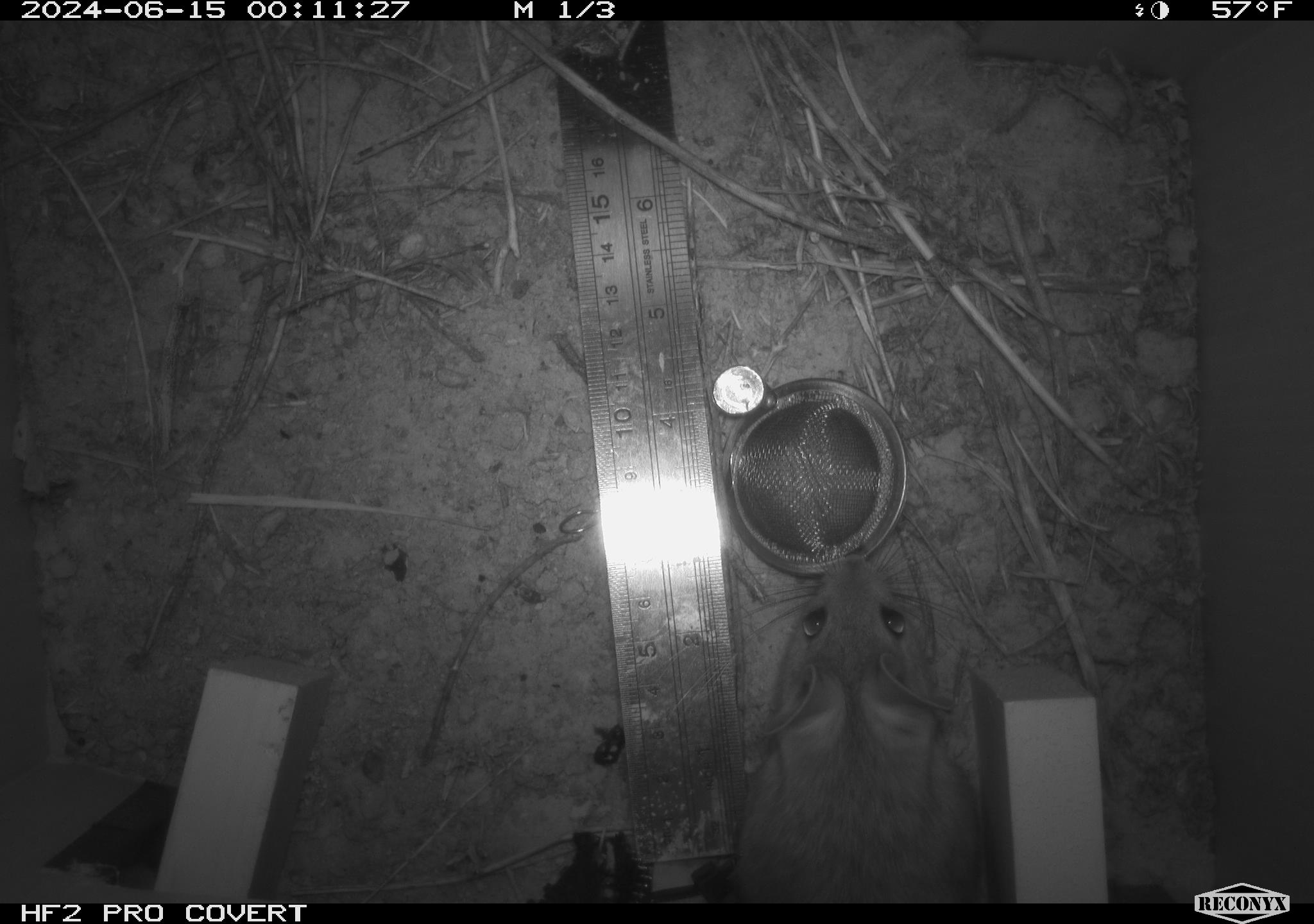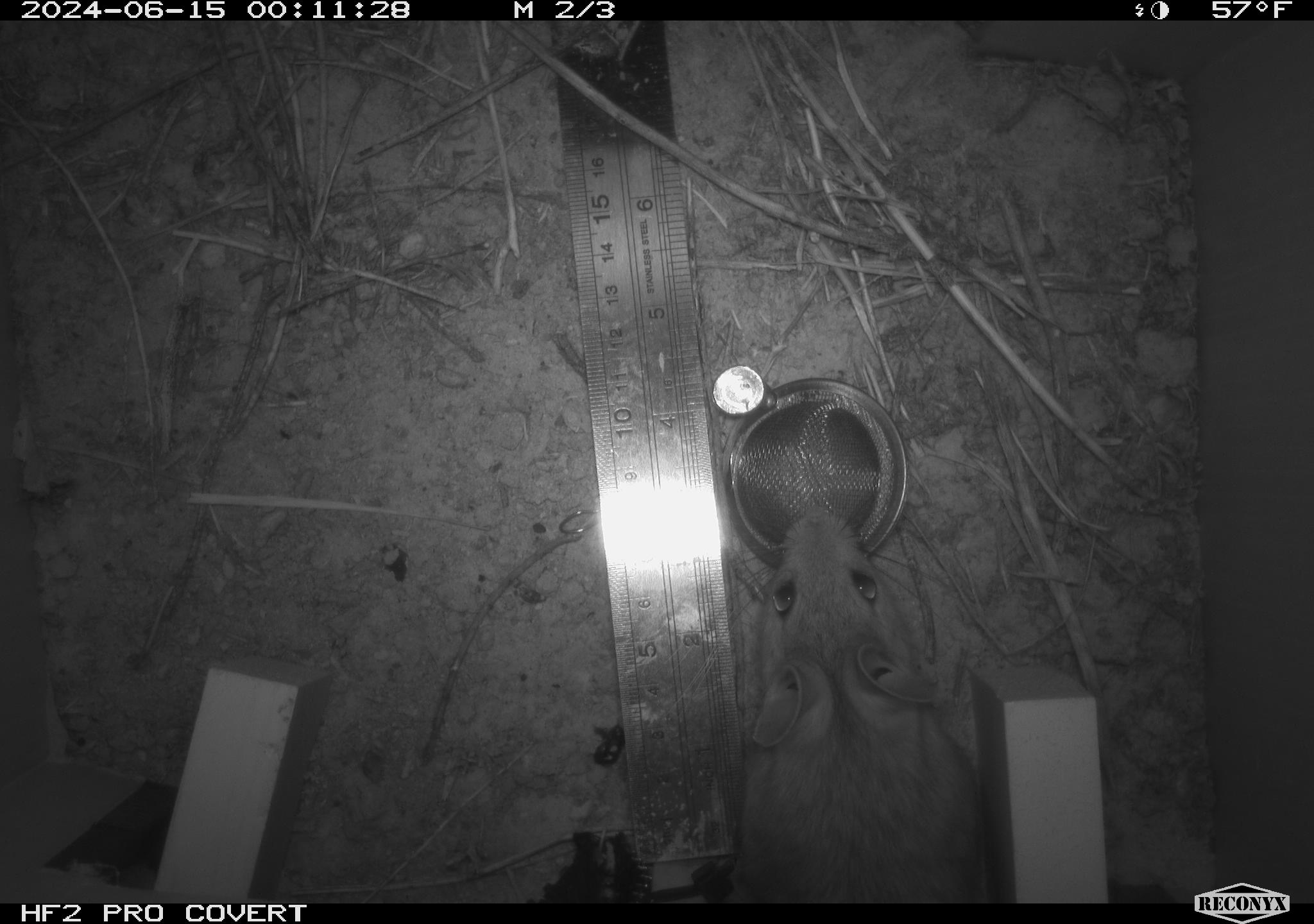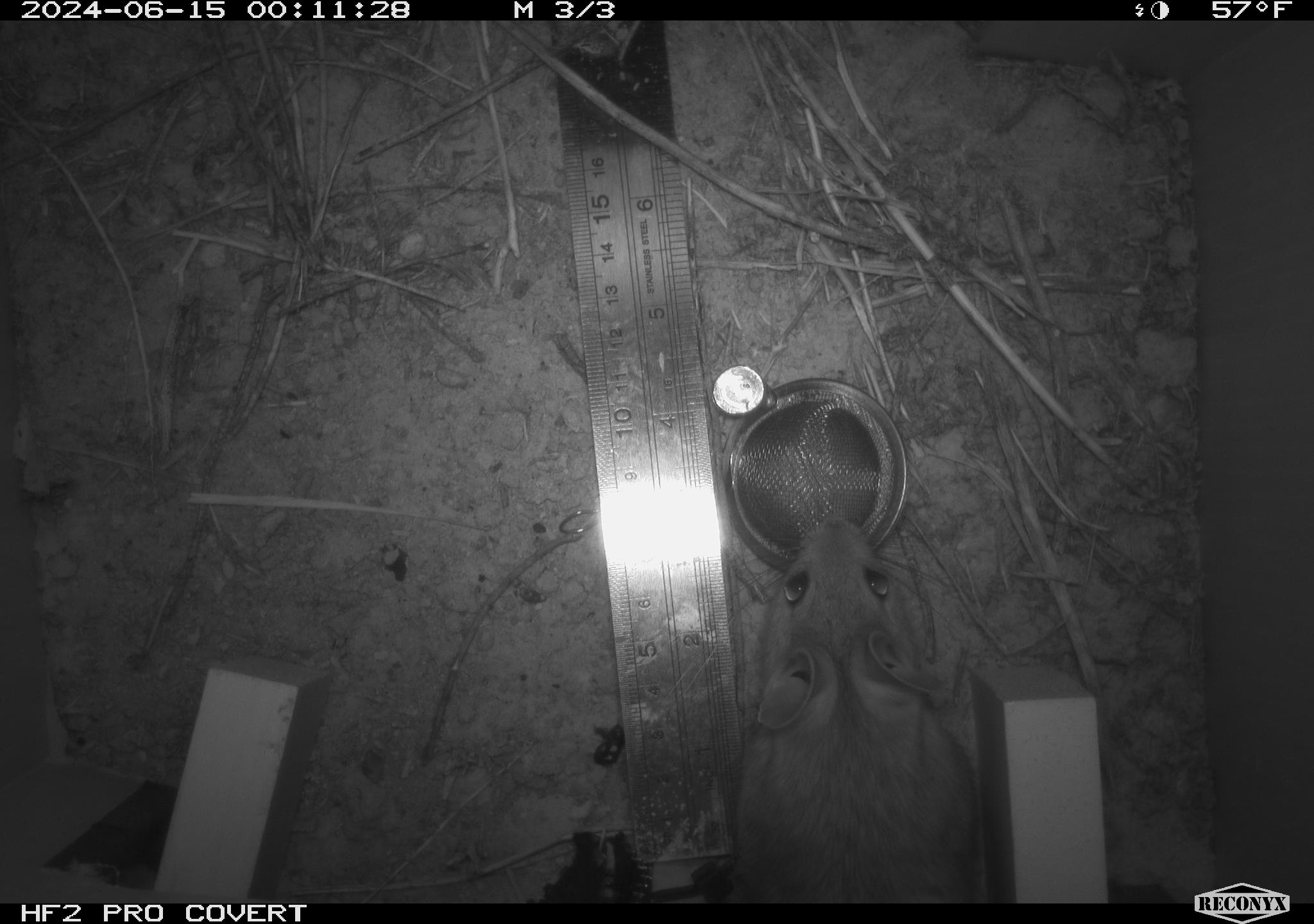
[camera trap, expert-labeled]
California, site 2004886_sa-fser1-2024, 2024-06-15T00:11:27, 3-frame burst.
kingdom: Animalia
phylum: Chordata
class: Mammalia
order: Rodentia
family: Sciuridae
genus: Neotamias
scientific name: Neotamias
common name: western chipmunks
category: neotamias species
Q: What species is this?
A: Neotamias species (western chipmunks) (Neotamias).